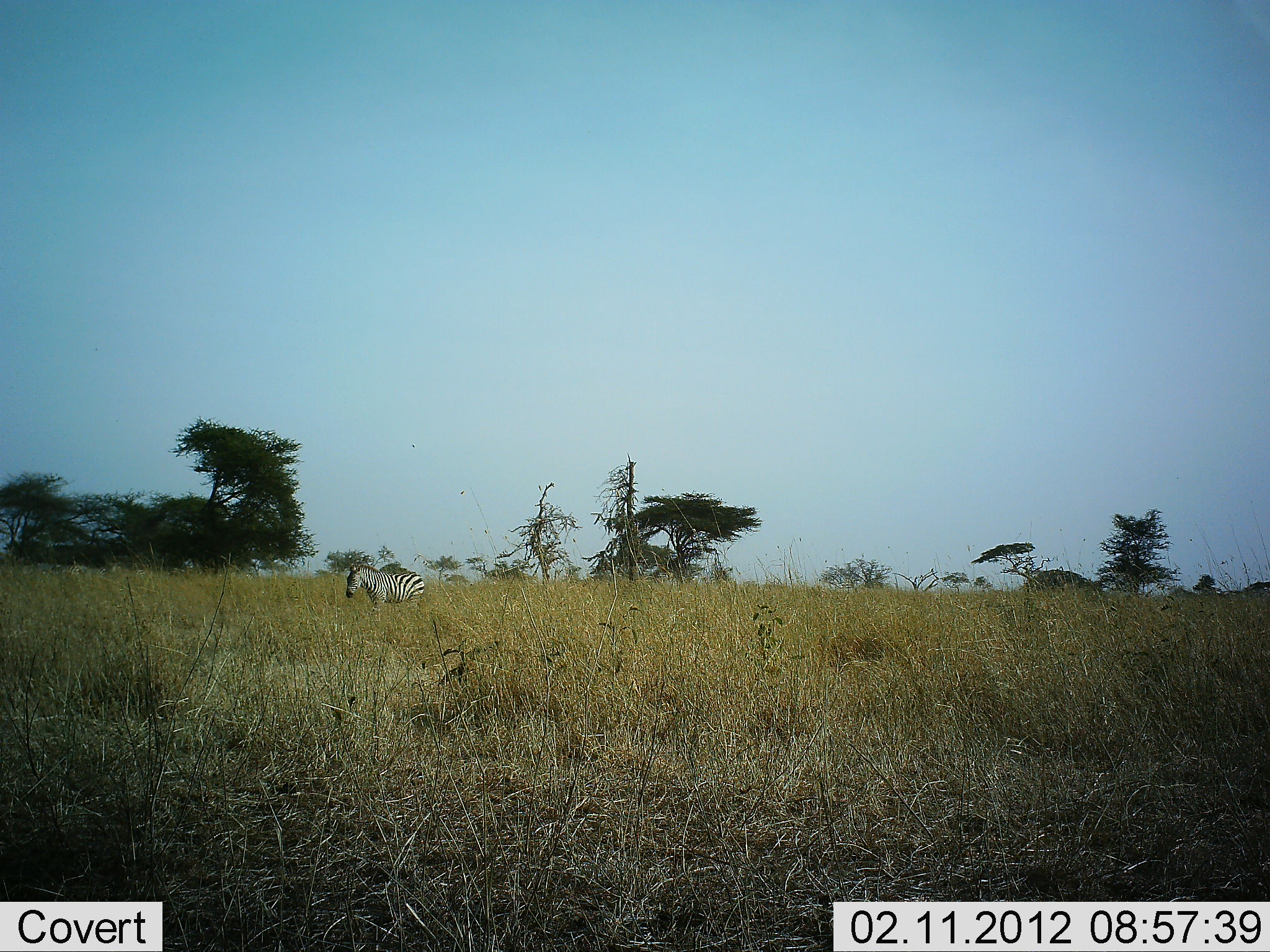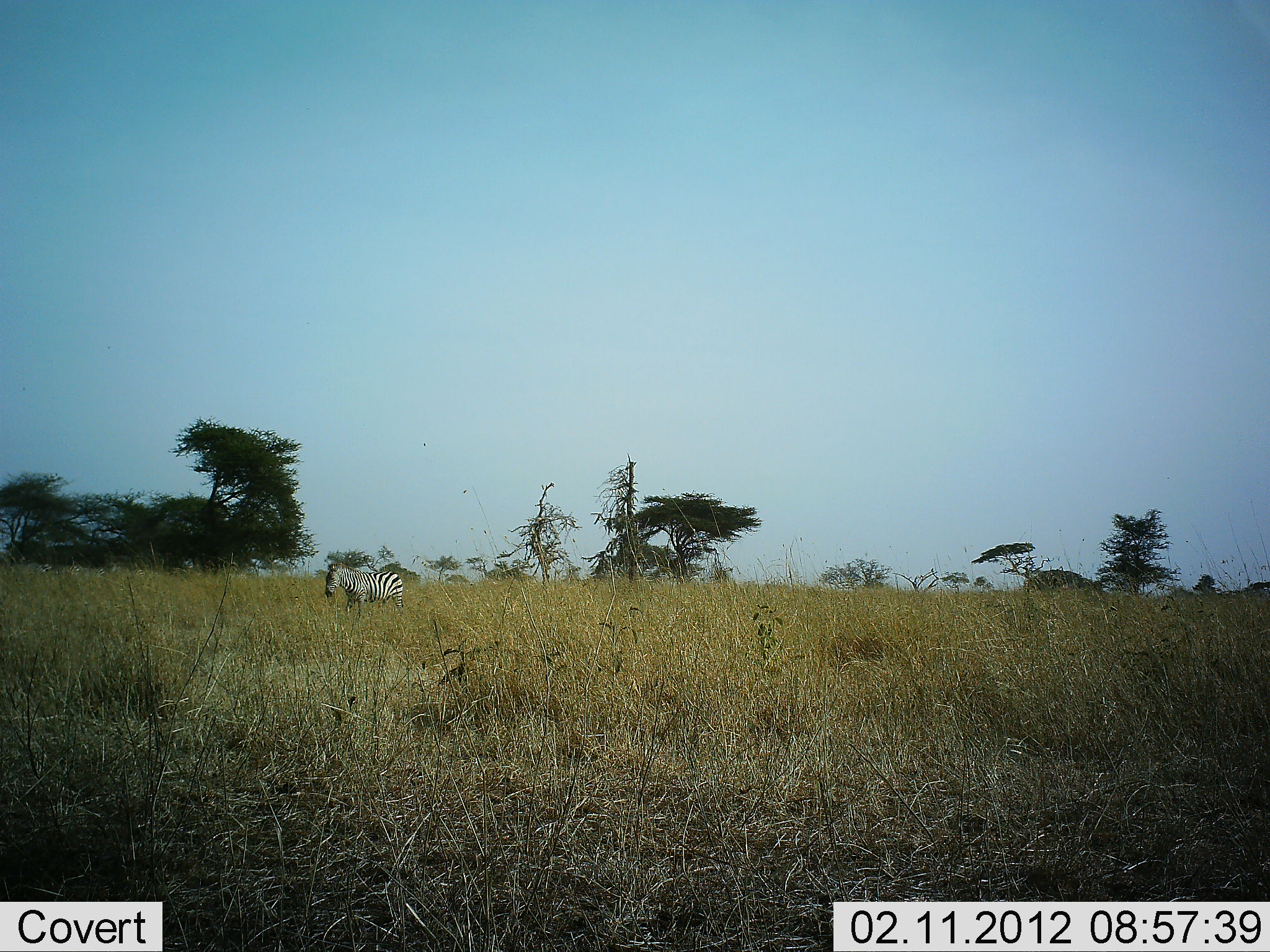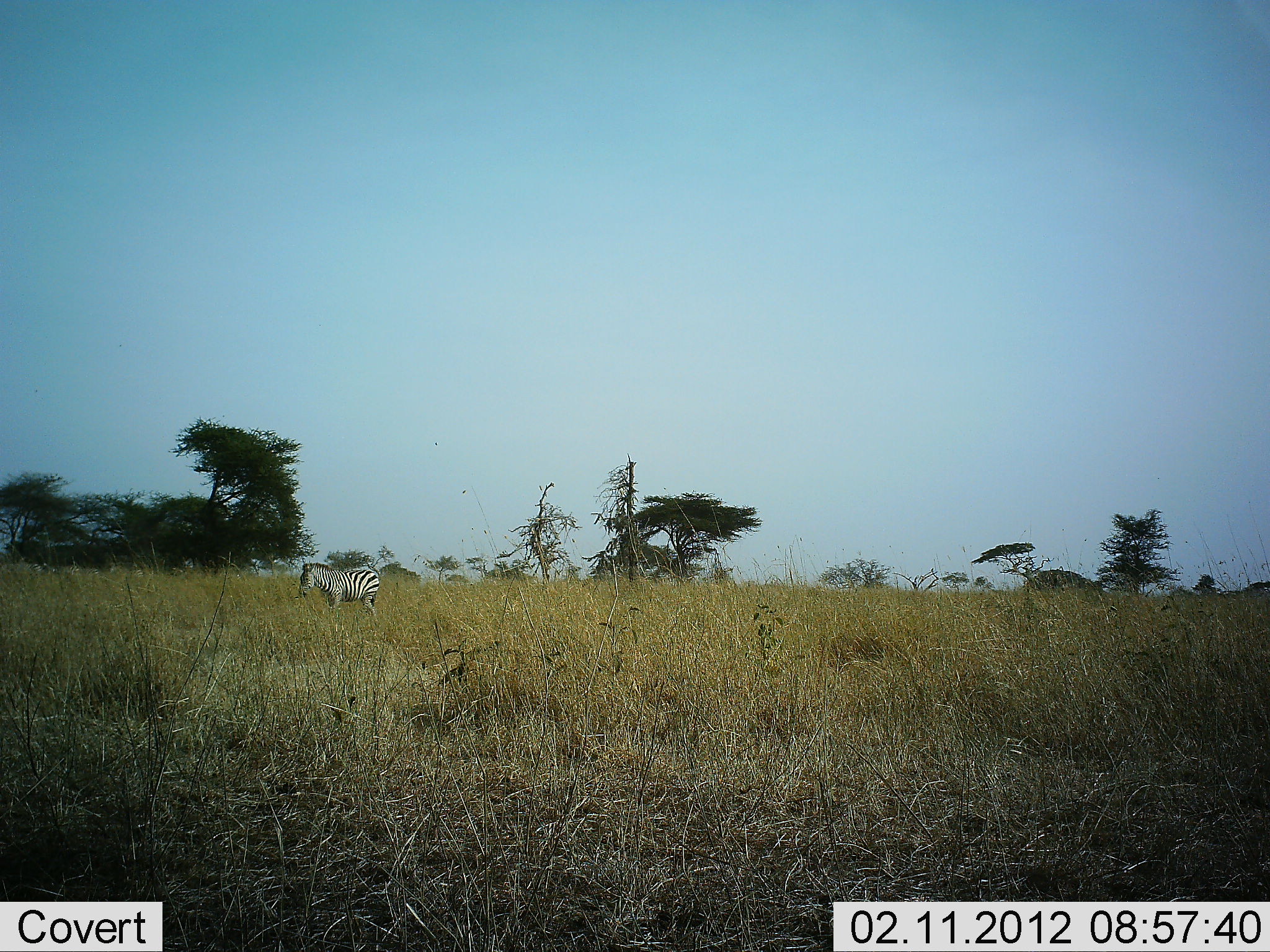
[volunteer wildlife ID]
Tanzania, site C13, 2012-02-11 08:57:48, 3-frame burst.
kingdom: Animalia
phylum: Chordata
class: Mammalia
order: Perissodactyla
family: Equidae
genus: Equus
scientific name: Equus quagga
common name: plains zebra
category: zebra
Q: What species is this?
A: Zebra (plains zebra) (Equus quagga).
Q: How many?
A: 1.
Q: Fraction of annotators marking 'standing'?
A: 7%.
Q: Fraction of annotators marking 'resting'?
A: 0%.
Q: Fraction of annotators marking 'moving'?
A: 93%.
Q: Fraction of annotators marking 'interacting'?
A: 0%.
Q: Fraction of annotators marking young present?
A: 0%.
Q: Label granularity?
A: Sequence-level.